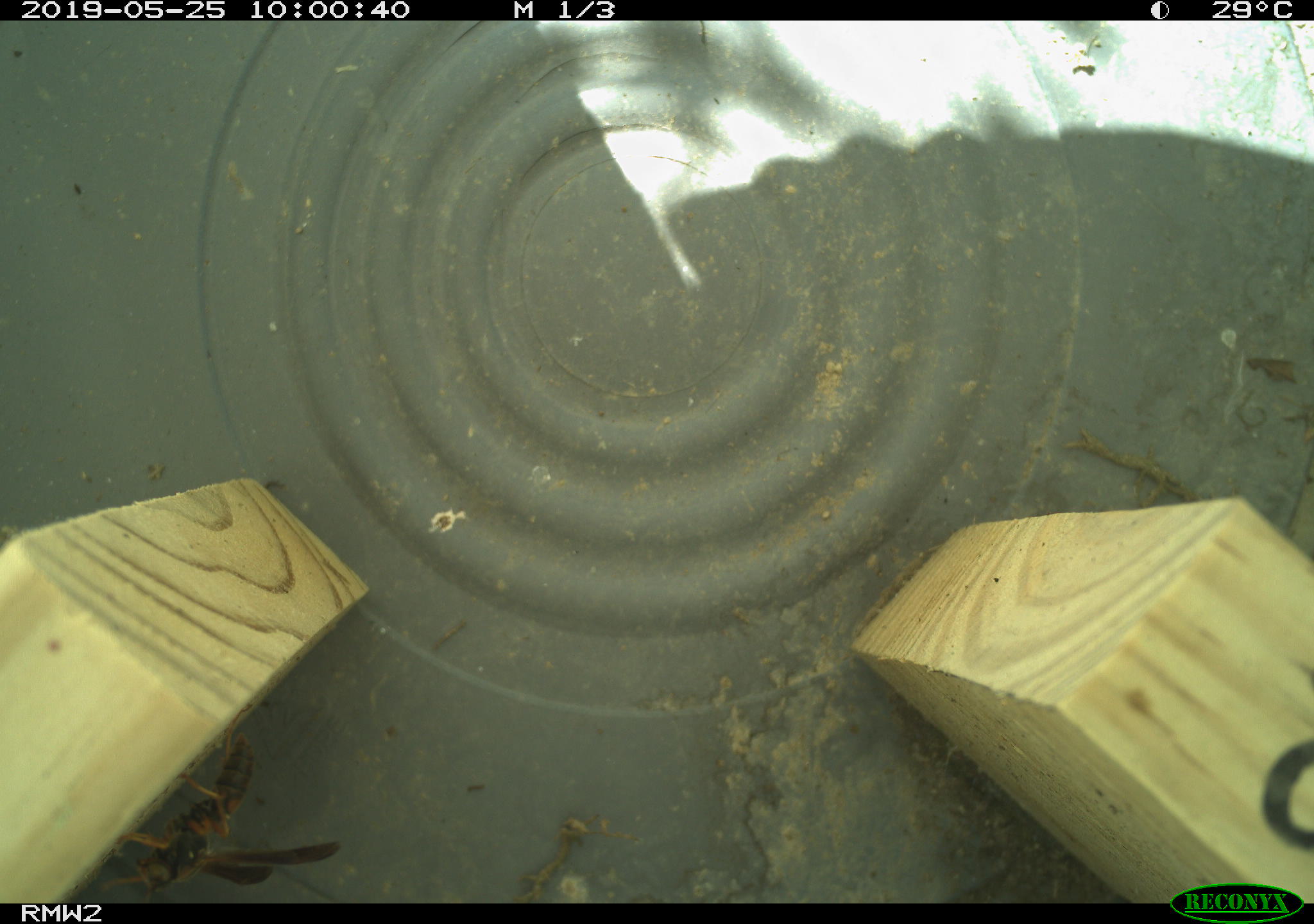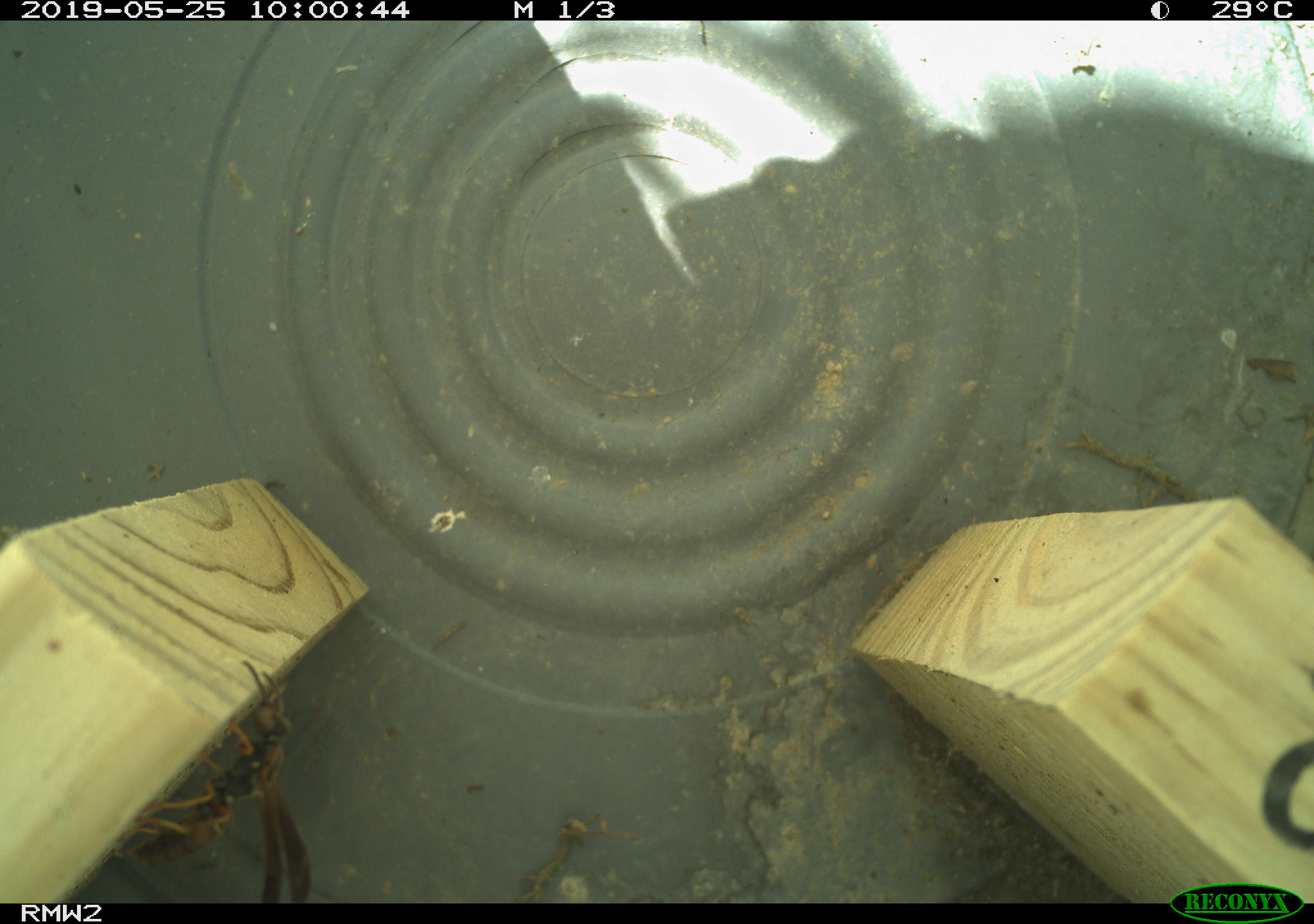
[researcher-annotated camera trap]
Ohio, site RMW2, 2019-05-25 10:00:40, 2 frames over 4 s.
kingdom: Animalia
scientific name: Animalia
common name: animal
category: invertebrate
Invertebrate (animal) (Animalia).